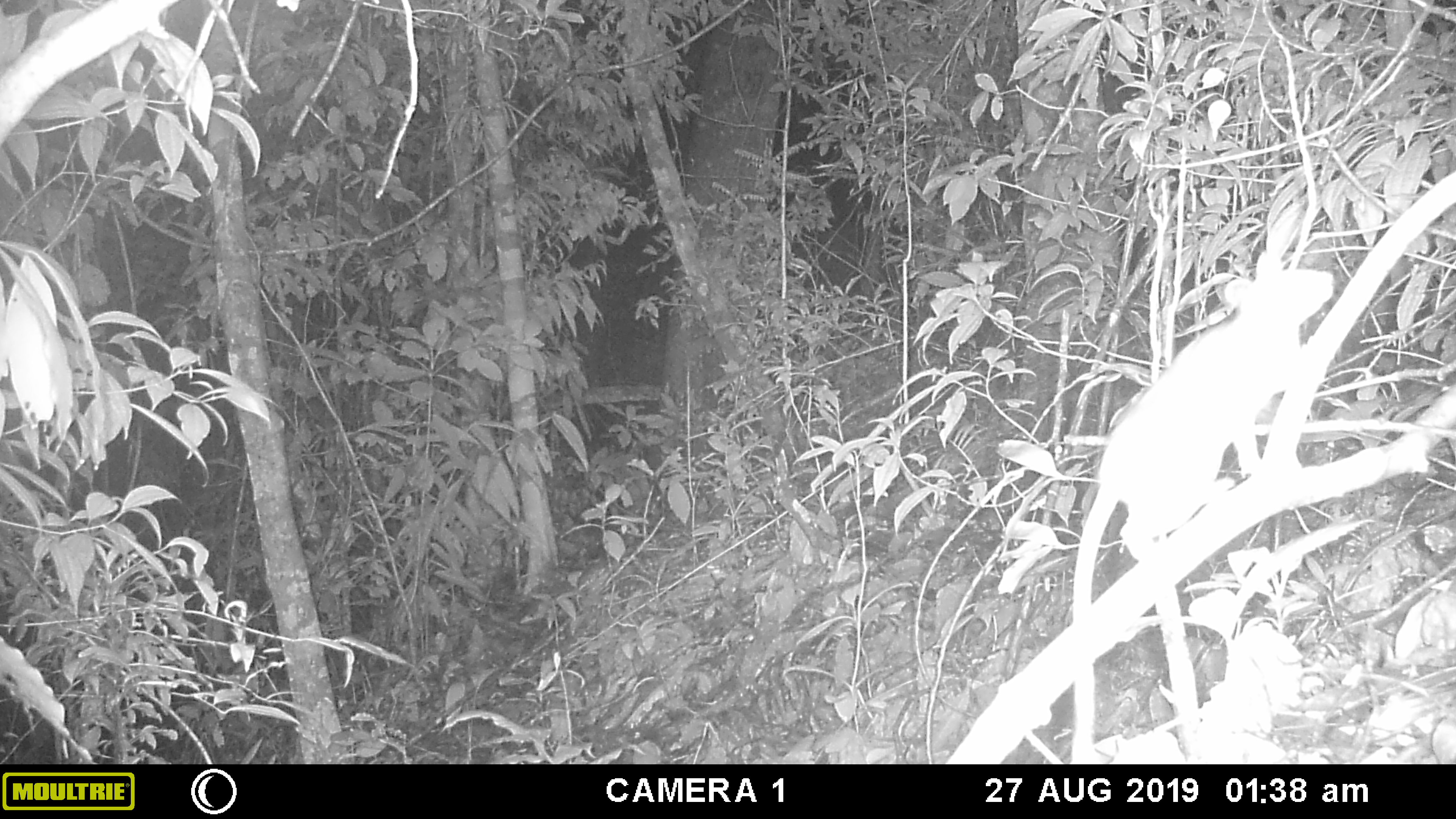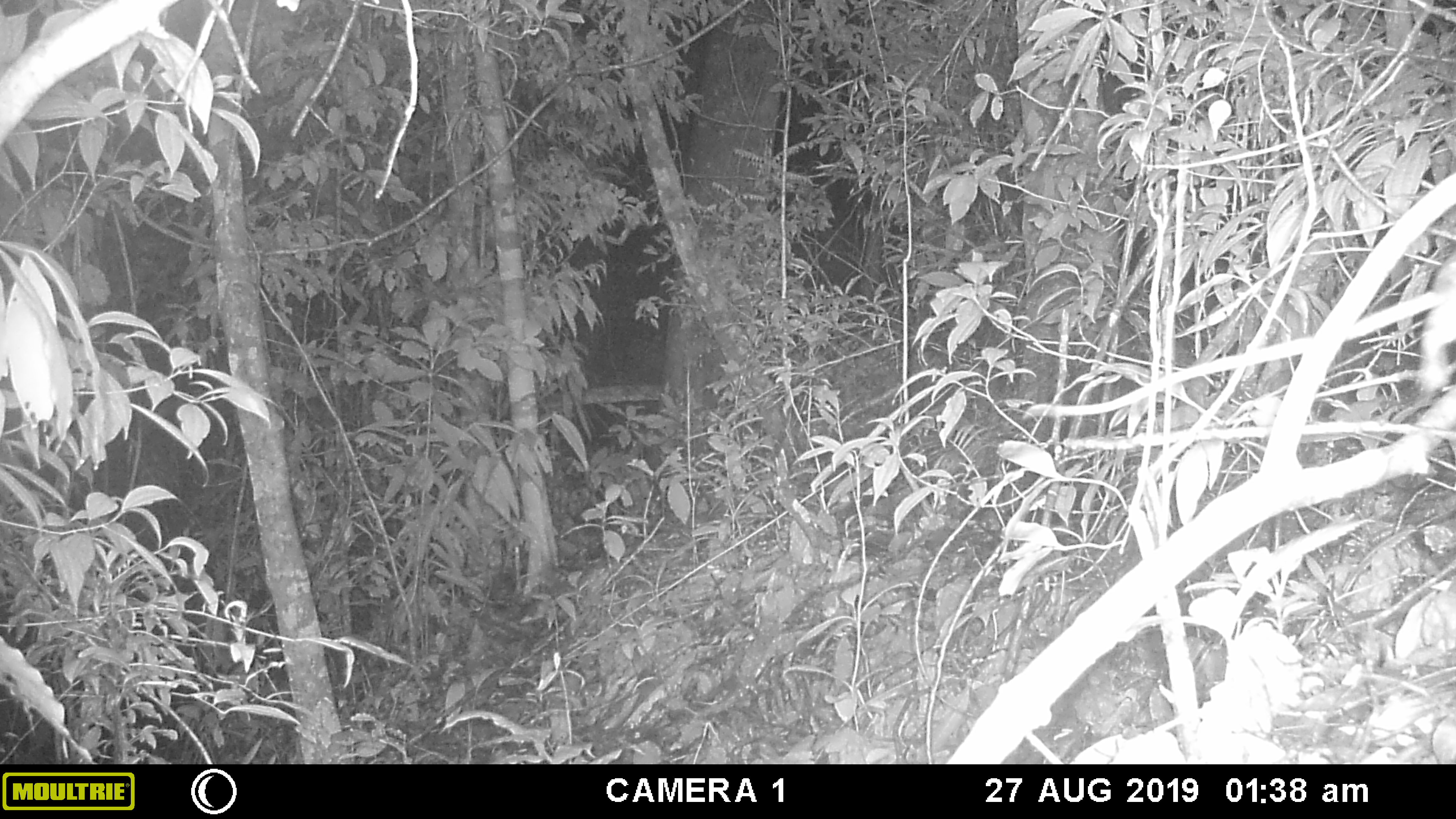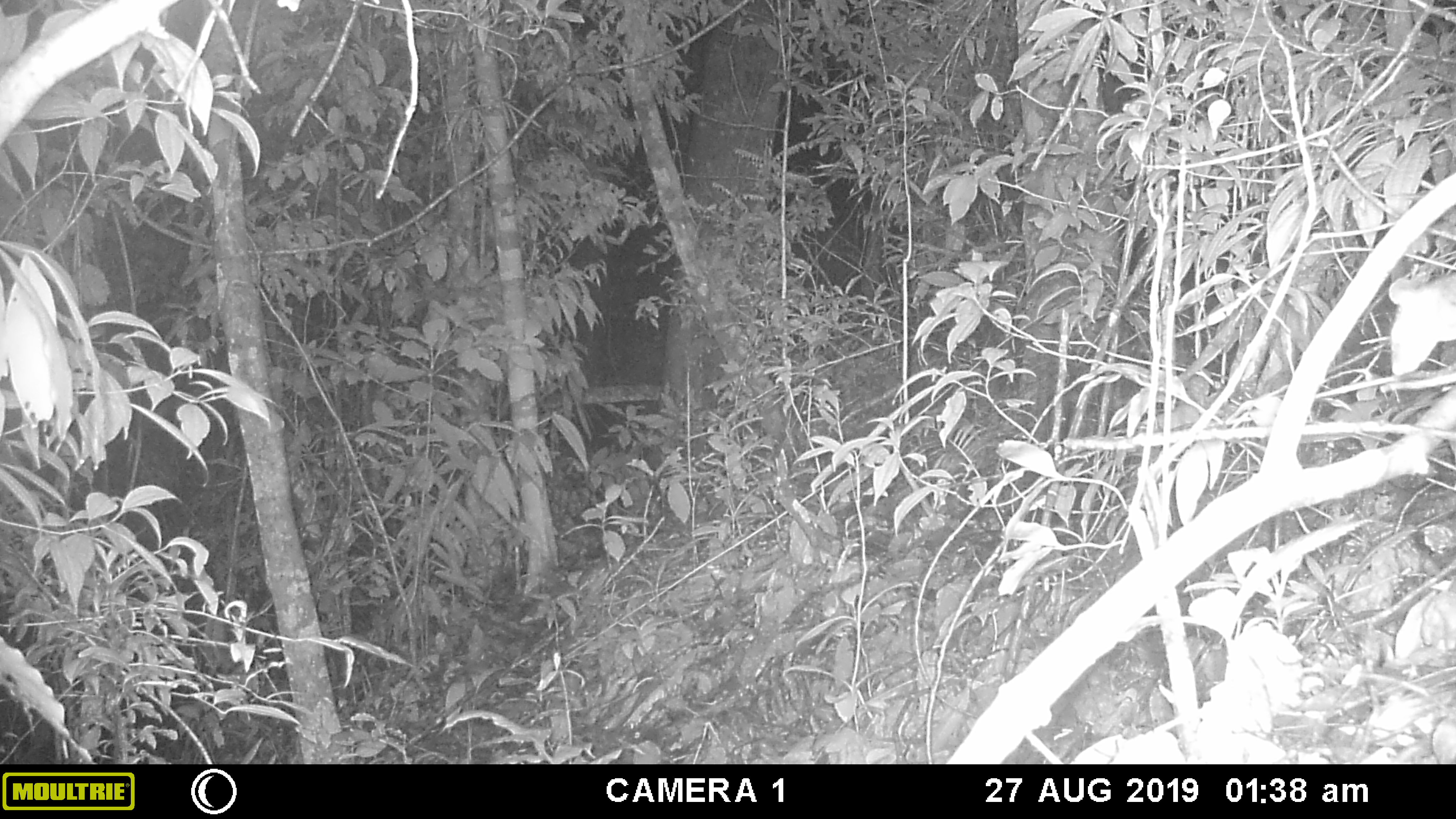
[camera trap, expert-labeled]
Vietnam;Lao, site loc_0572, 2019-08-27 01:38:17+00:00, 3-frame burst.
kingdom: Animalia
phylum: Chordata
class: Mammalia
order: Rodentia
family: Muridae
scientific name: Muridae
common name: old-world mice and rats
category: unidentified murid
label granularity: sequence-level